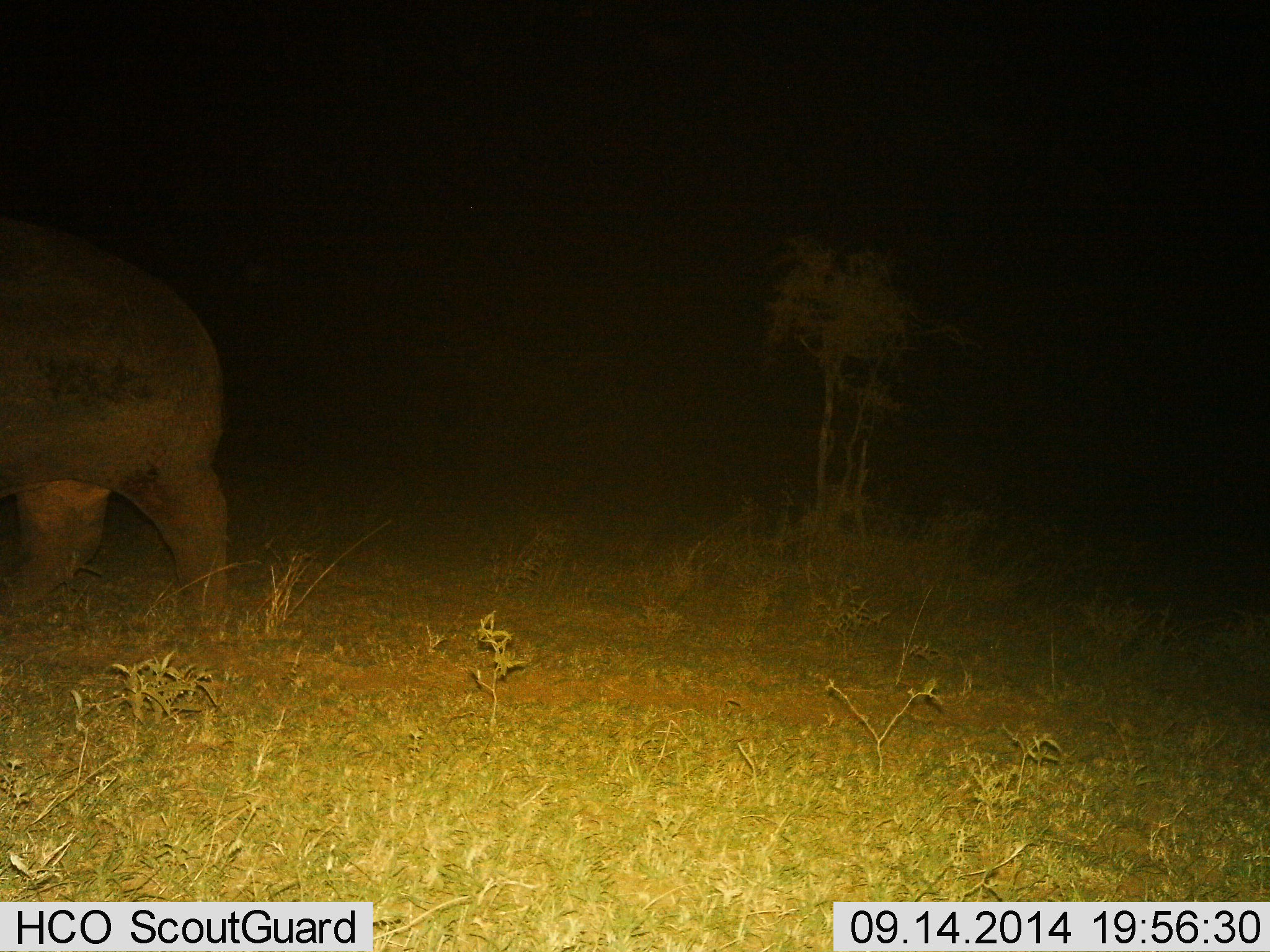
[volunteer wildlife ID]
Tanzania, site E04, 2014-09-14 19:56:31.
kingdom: Animalia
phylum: Chordata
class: Mammalia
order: Artiodactyla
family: Hippopotamidae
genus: Hippopotamus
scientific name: Hippopotamus amphibius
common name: hippopotamus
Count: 1.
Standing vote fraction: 10%.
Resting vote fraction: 0%.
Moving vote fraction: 90%.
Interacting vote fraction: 0%.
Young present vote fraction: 0%.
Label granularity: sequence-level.